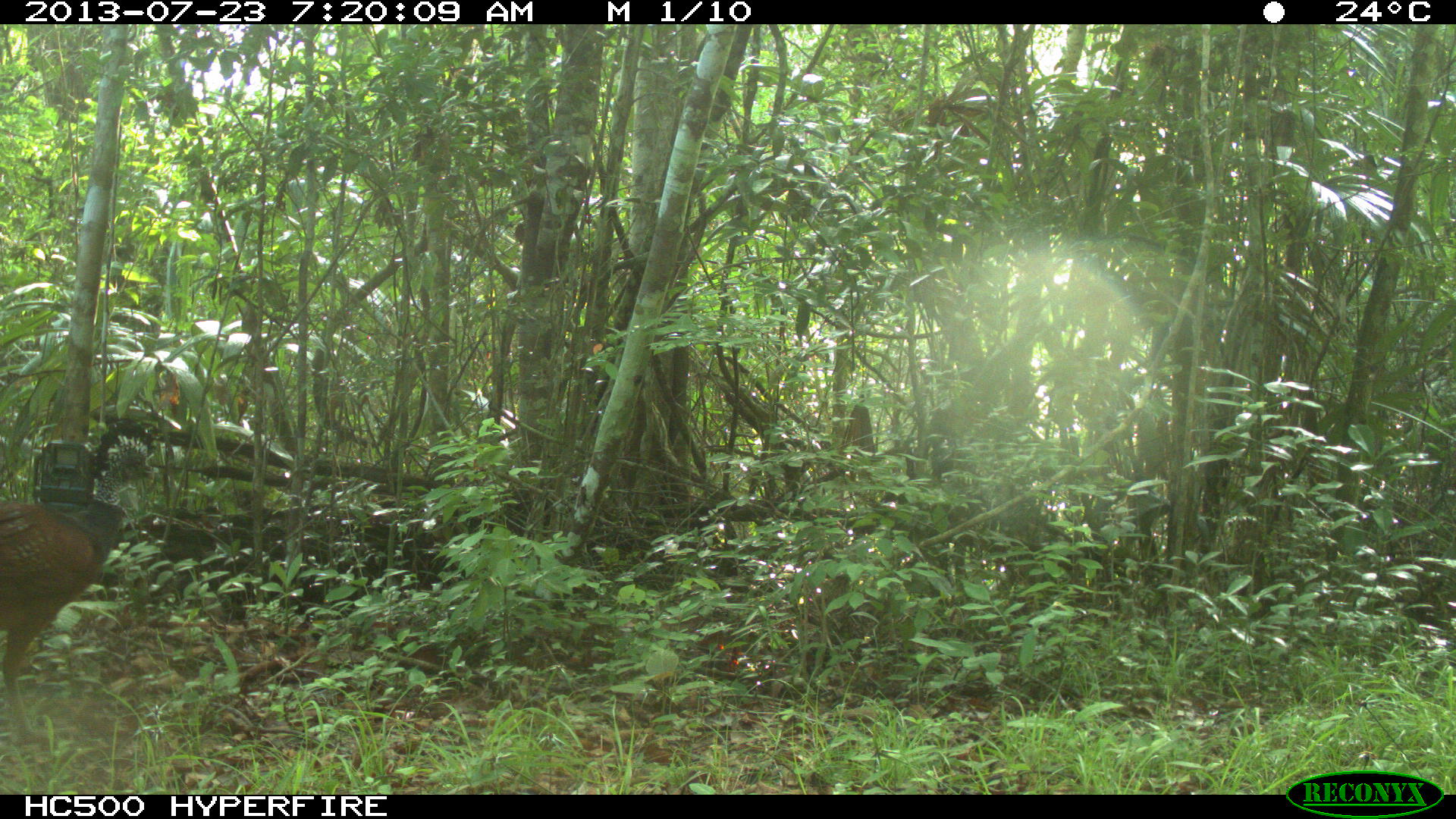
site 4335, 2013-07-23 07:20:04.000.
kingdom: Animalia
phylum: Chordata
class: Aves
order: Galliformes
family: Cracidae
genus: Crax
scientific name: Crax rubra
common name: great curassow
Crax rubra (great curassow), count 1, sex female.